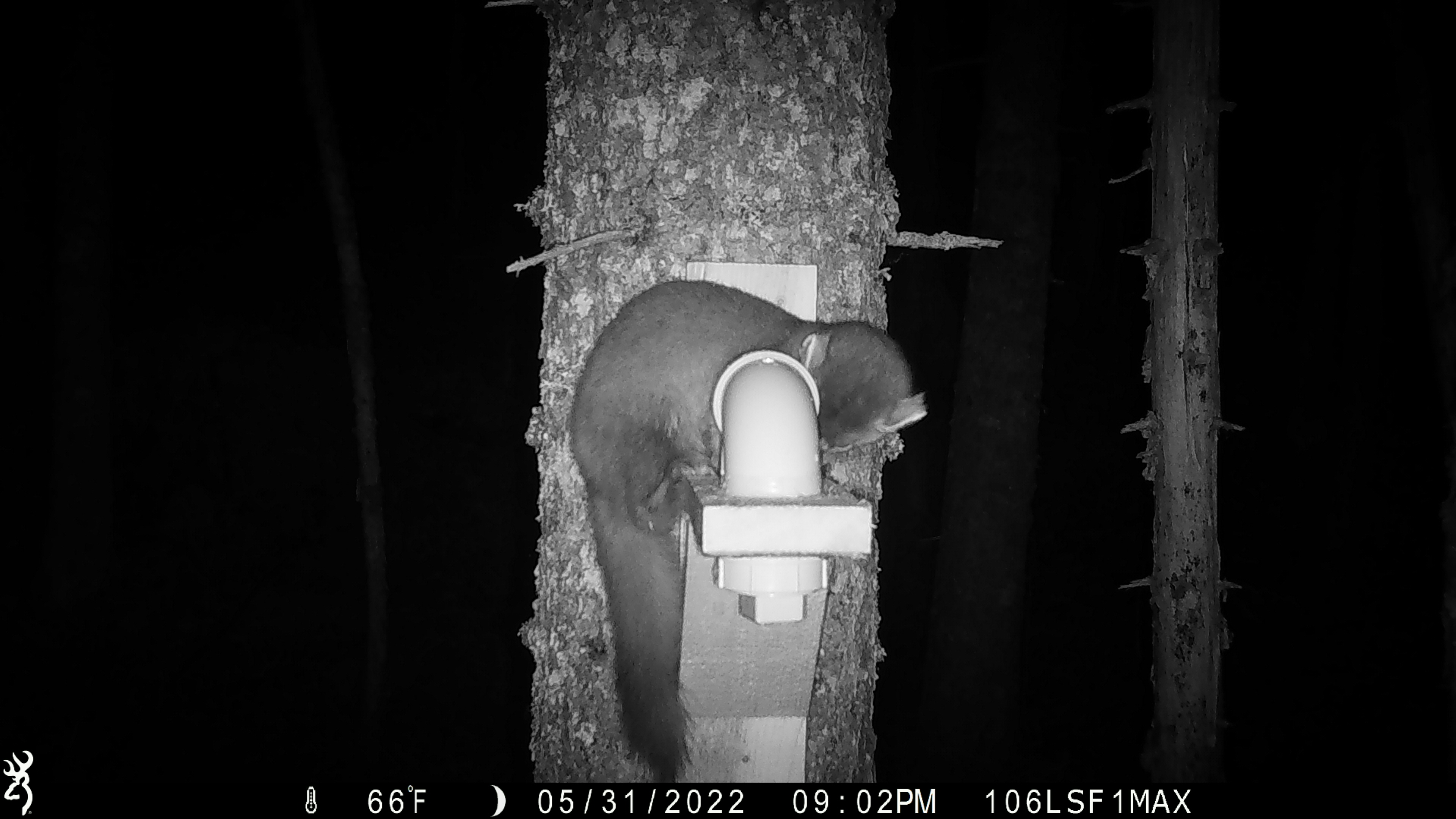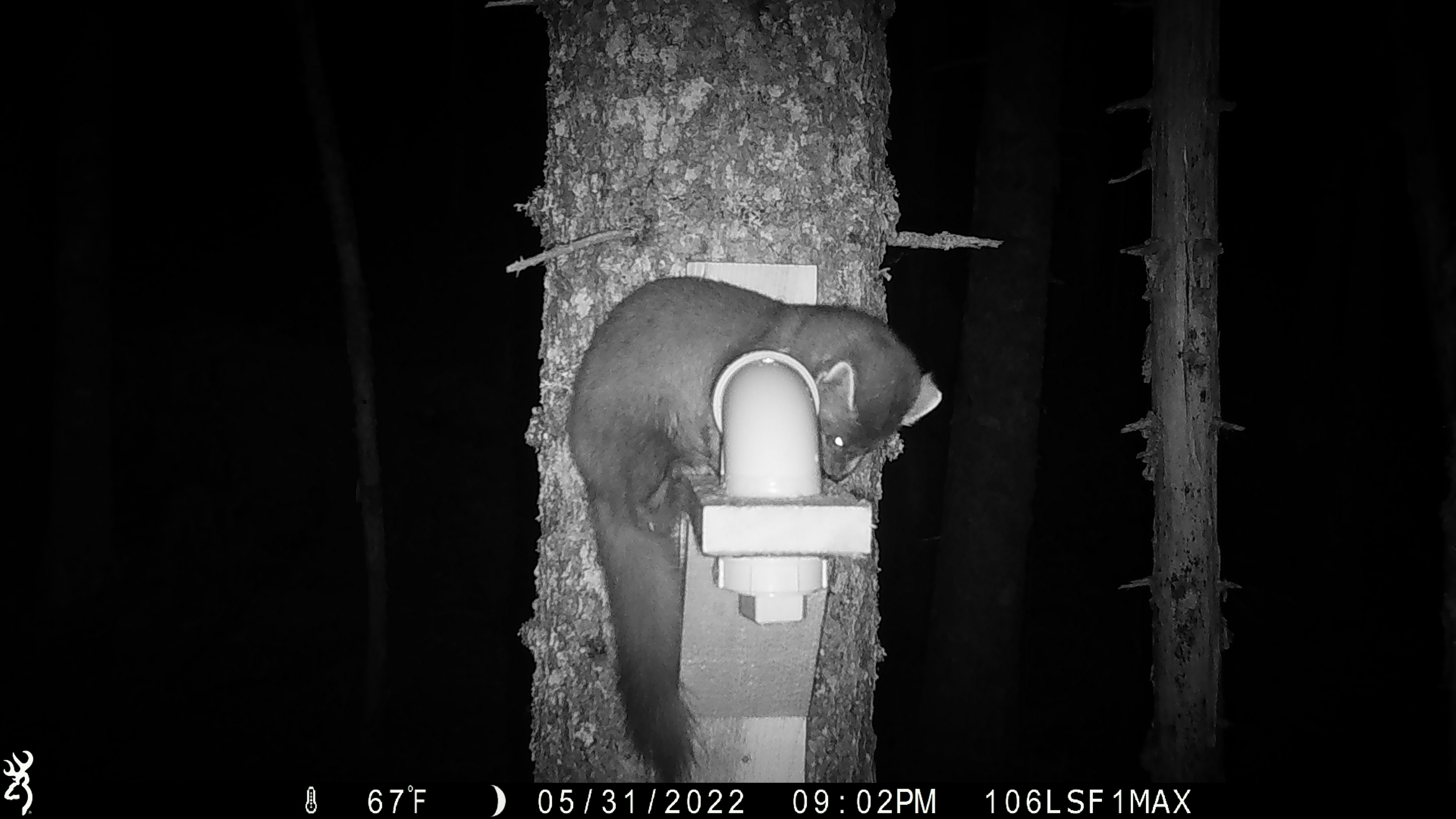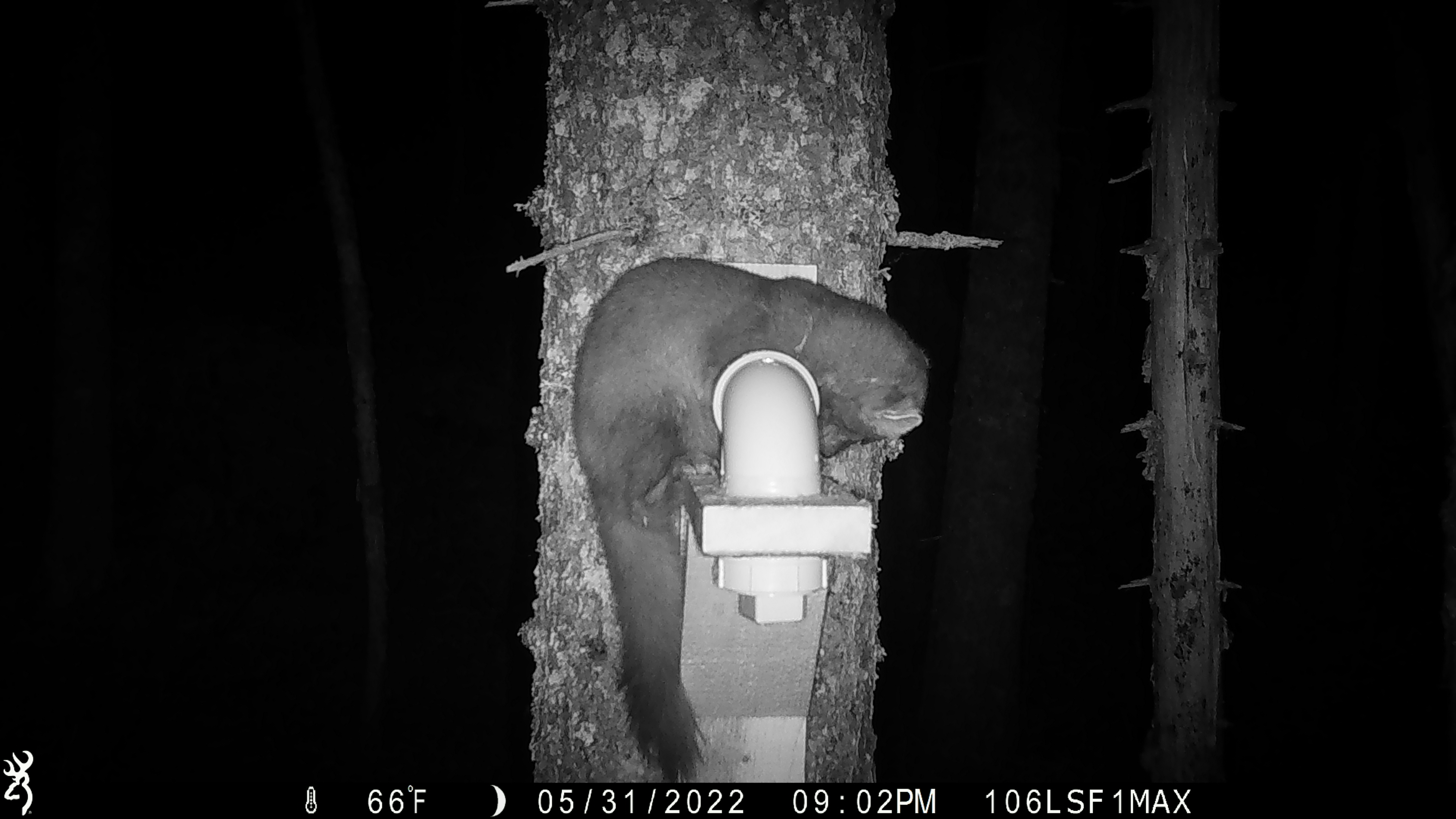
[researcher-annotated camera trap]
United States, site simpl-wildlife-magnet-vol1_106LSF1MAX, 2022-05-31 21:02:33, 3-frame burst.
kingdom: Animalia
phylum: Chordata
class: Mammalia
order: Carnivora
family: Mustelidae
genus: Martes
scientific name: Martes americana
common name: american marten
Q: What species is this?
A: American marten (Martes americana).